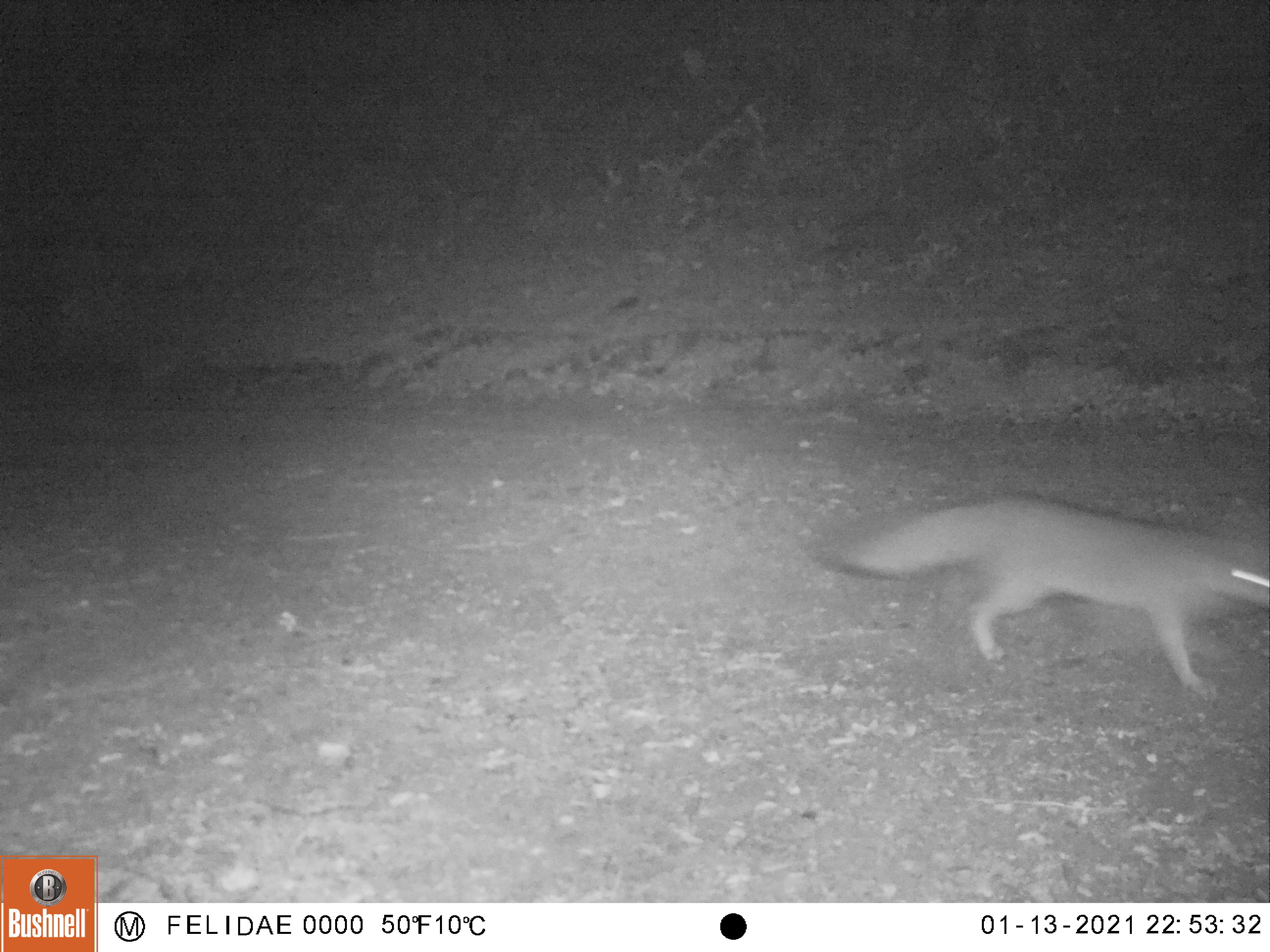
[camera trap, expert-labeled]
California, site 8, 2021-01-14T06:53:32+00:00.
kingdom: Animalia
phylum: Chordata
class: Mammalia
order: Carnivora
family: Canidae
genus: Urocyon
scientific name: Urocyon cinereoargenteus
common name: gray fox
Gray fox (Urocyon cinereoargenteus).